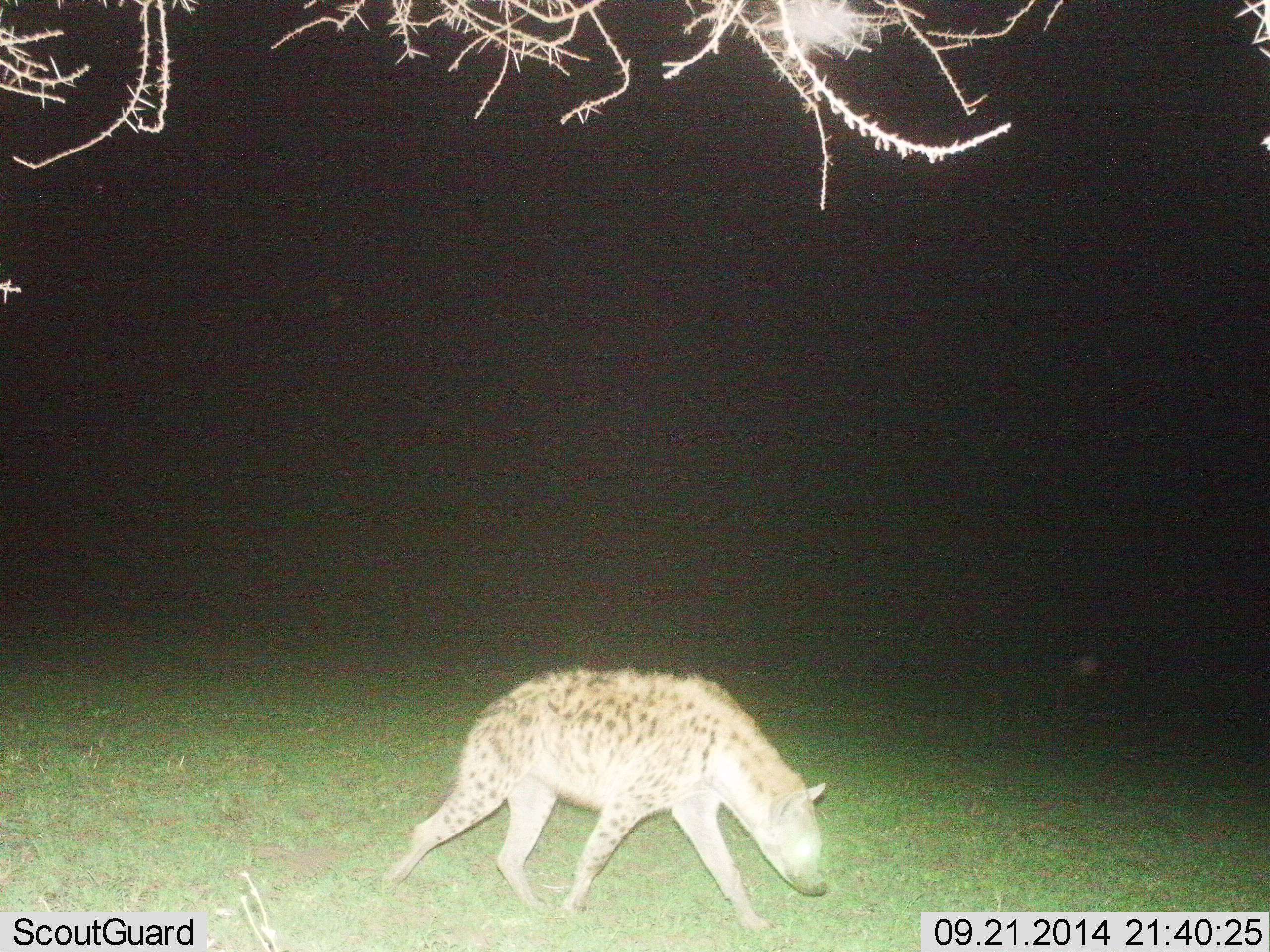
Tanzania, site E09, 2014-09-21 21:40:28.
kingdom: Animalia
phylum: Chordata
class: Mammalia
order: Carnivora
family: Hyaenidae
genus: Crocuta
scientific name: Crocuta crocuta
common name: spotted hyena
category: hyenaspotted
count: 1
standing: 10%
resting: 0%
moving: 90%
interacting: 0%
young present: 0%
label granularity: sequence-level